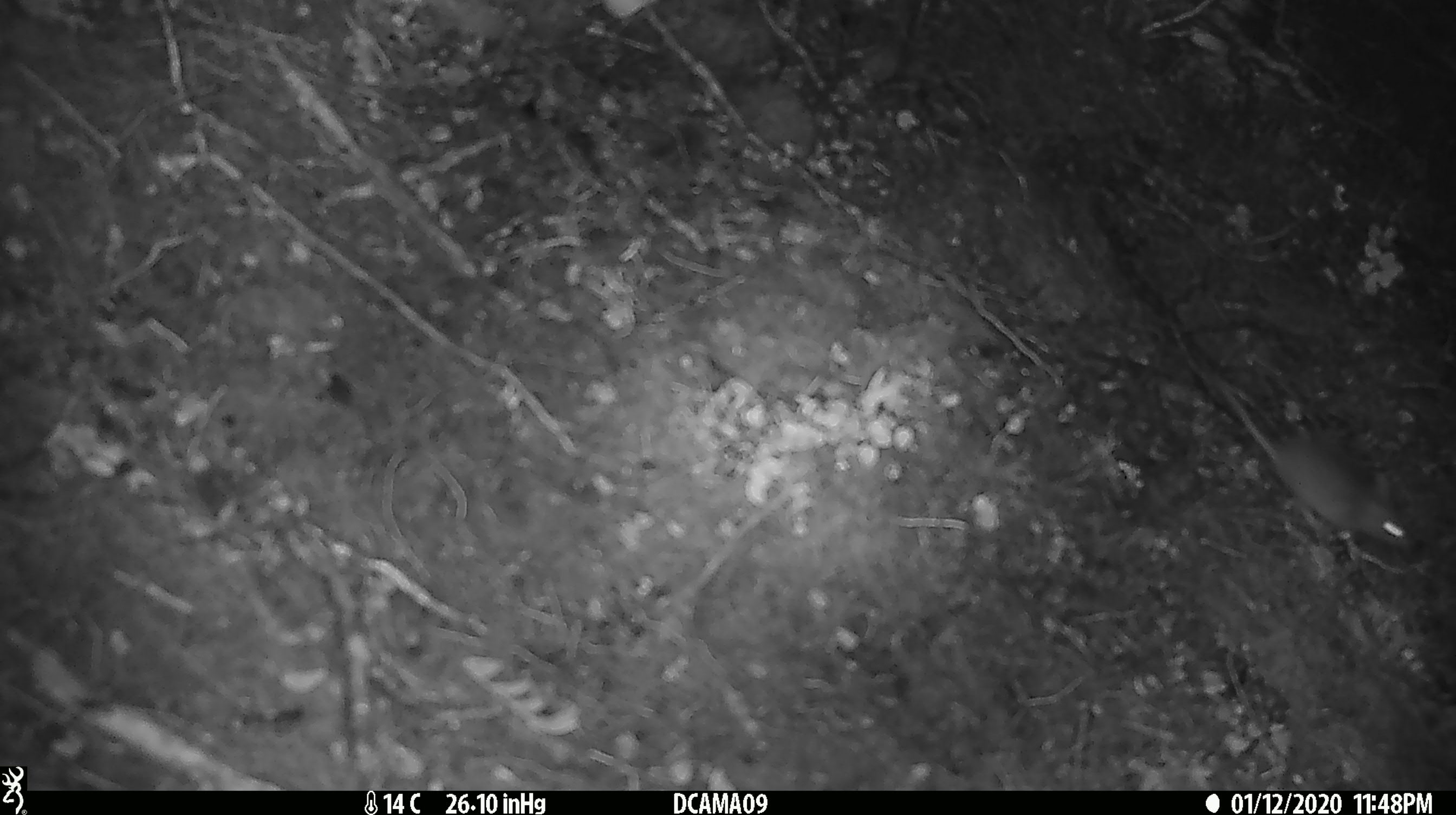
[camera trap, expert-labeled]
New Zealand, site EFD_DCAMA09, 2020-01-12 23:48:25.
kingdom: Animalia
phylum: Chordata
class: Mammalia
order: Rodentia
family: Muridae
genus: Mus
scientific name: Mus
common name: mouse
Mouse (Mus).